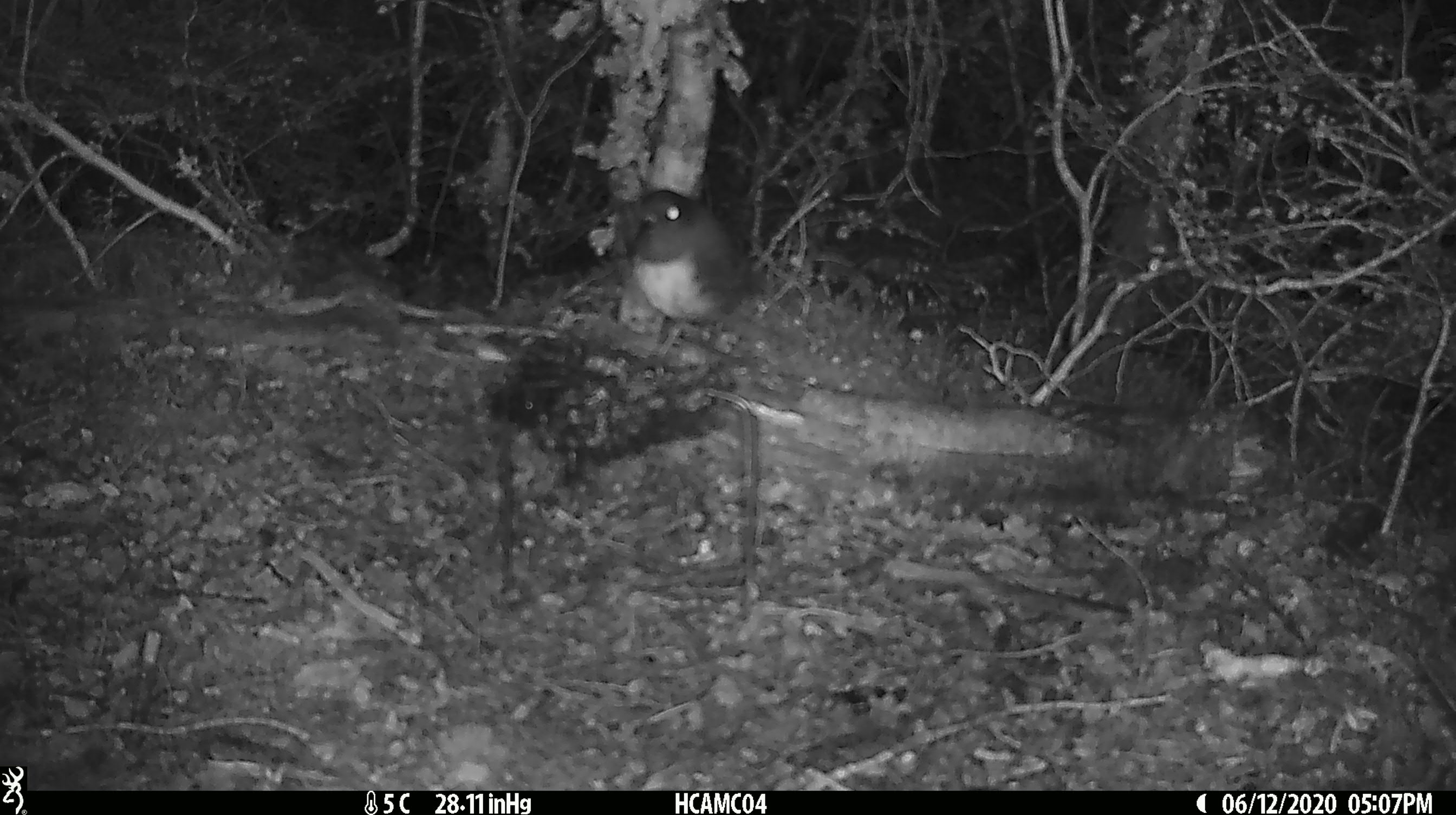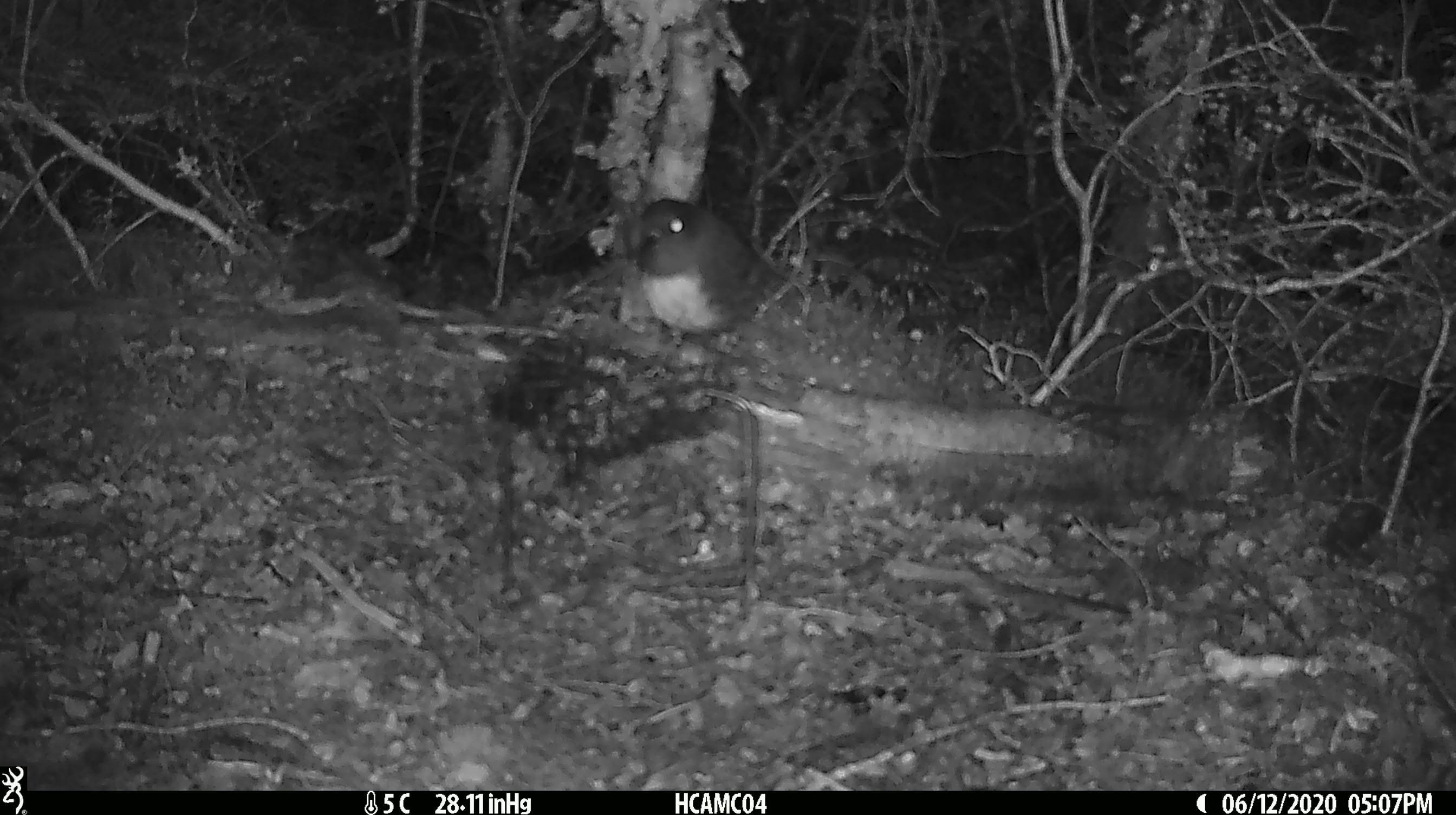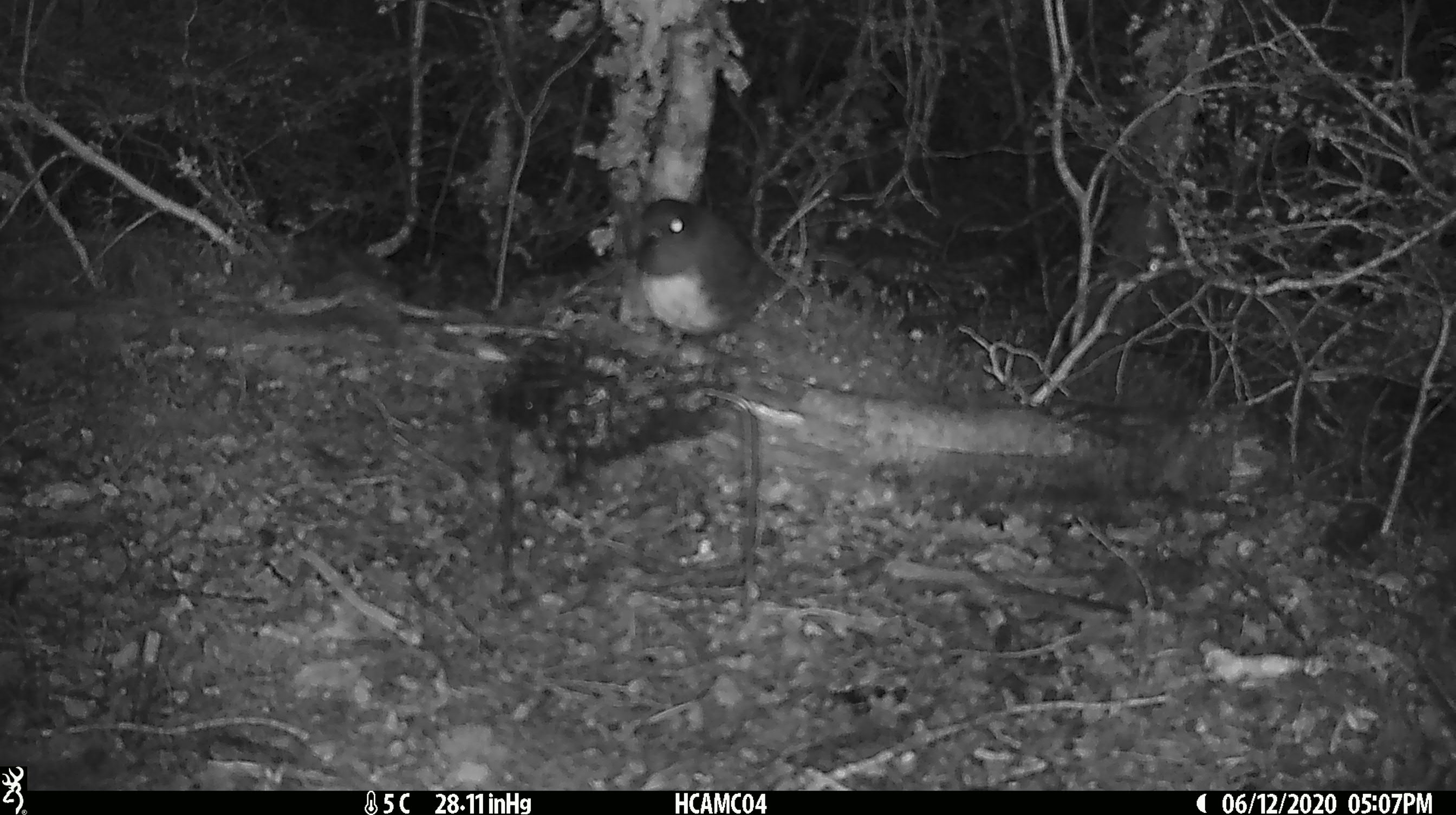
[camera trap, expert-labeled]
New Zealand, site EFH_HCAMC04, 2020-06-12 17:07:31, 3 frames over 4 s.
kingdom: Animalia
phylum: Chordata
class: Aves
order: Passeriformes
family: Petroicidae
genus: Petroica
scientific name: Petroica australis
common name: new zealand robin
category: robin